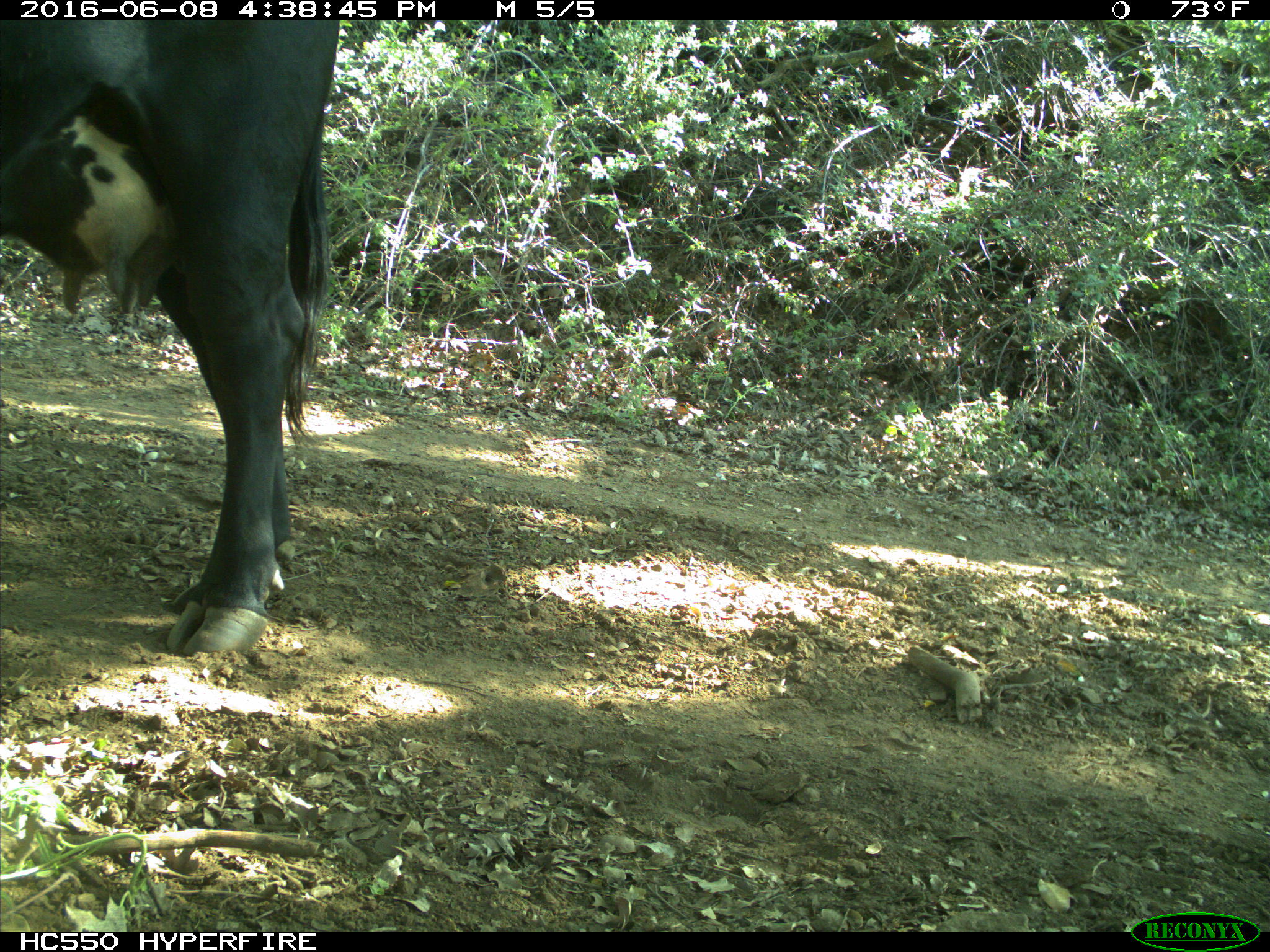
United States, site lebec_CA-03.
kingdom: Animalia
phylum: Chordata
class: Mammalia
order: Artiodactyla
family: Bovidae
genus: Bos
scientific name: Bos taurus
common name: domestic cow